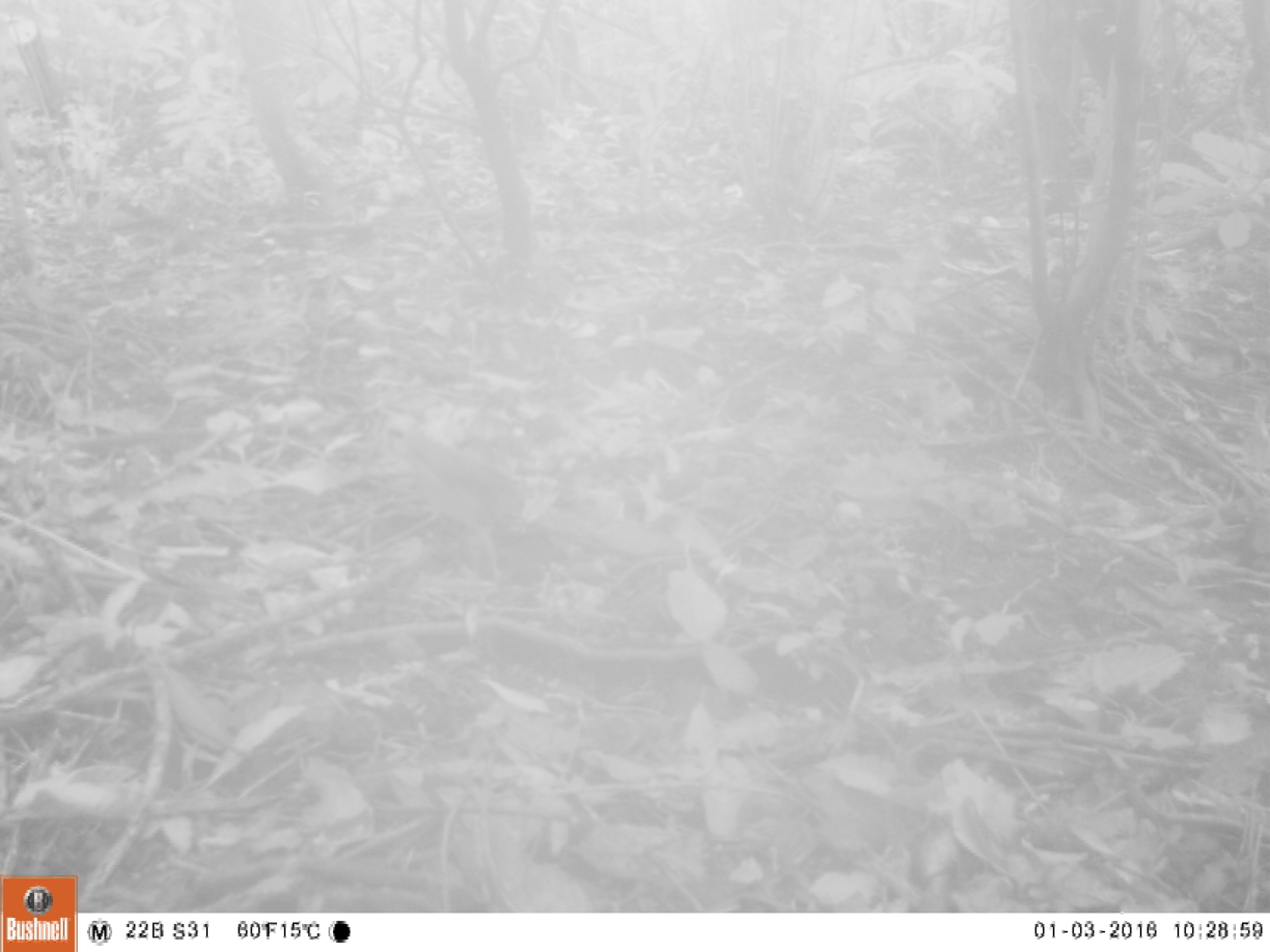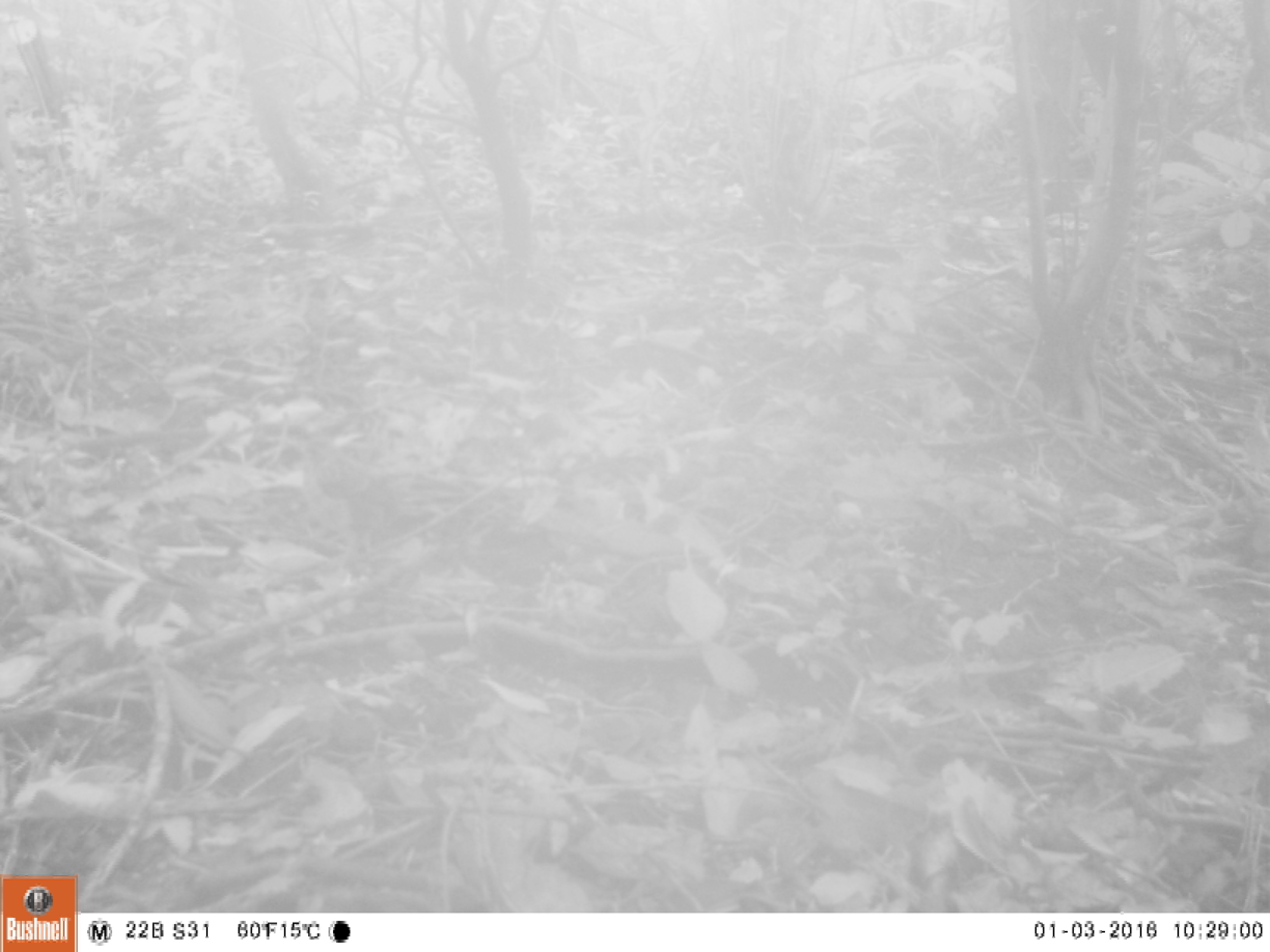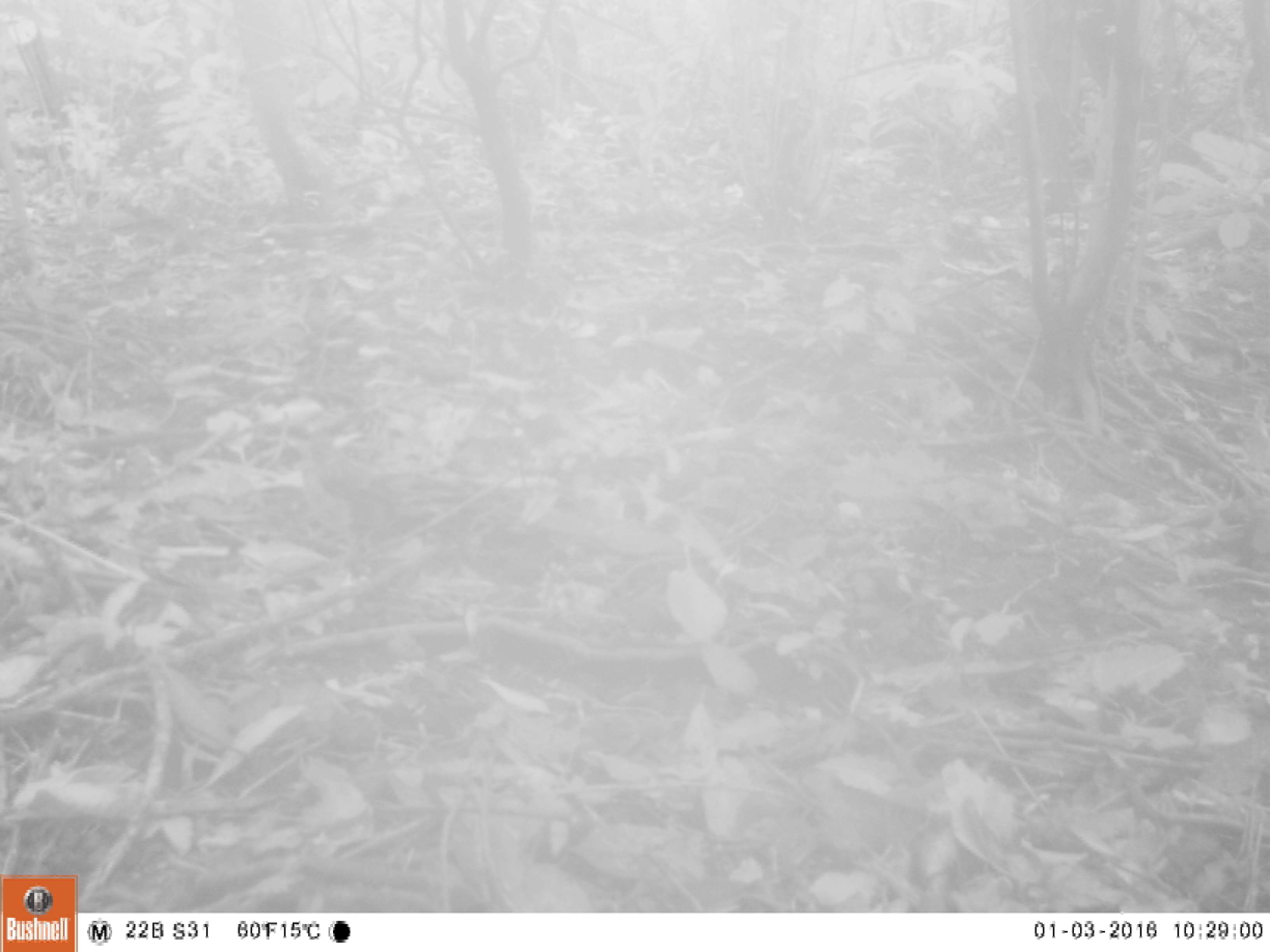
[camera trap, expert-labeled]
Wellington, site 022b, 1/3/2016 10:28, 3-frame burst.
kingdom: Animalia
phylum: Chordata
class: Aves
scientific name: Aves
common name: bird